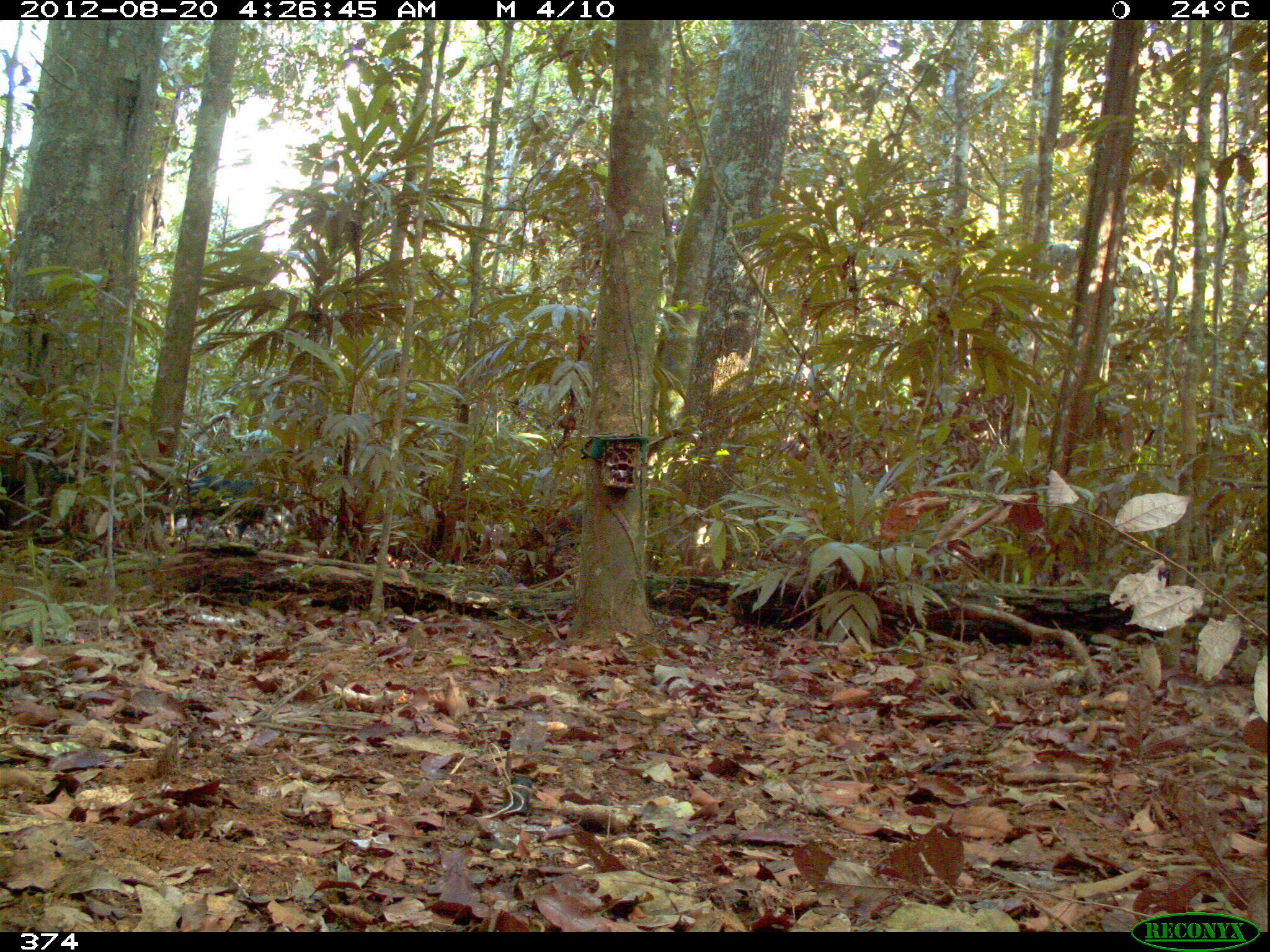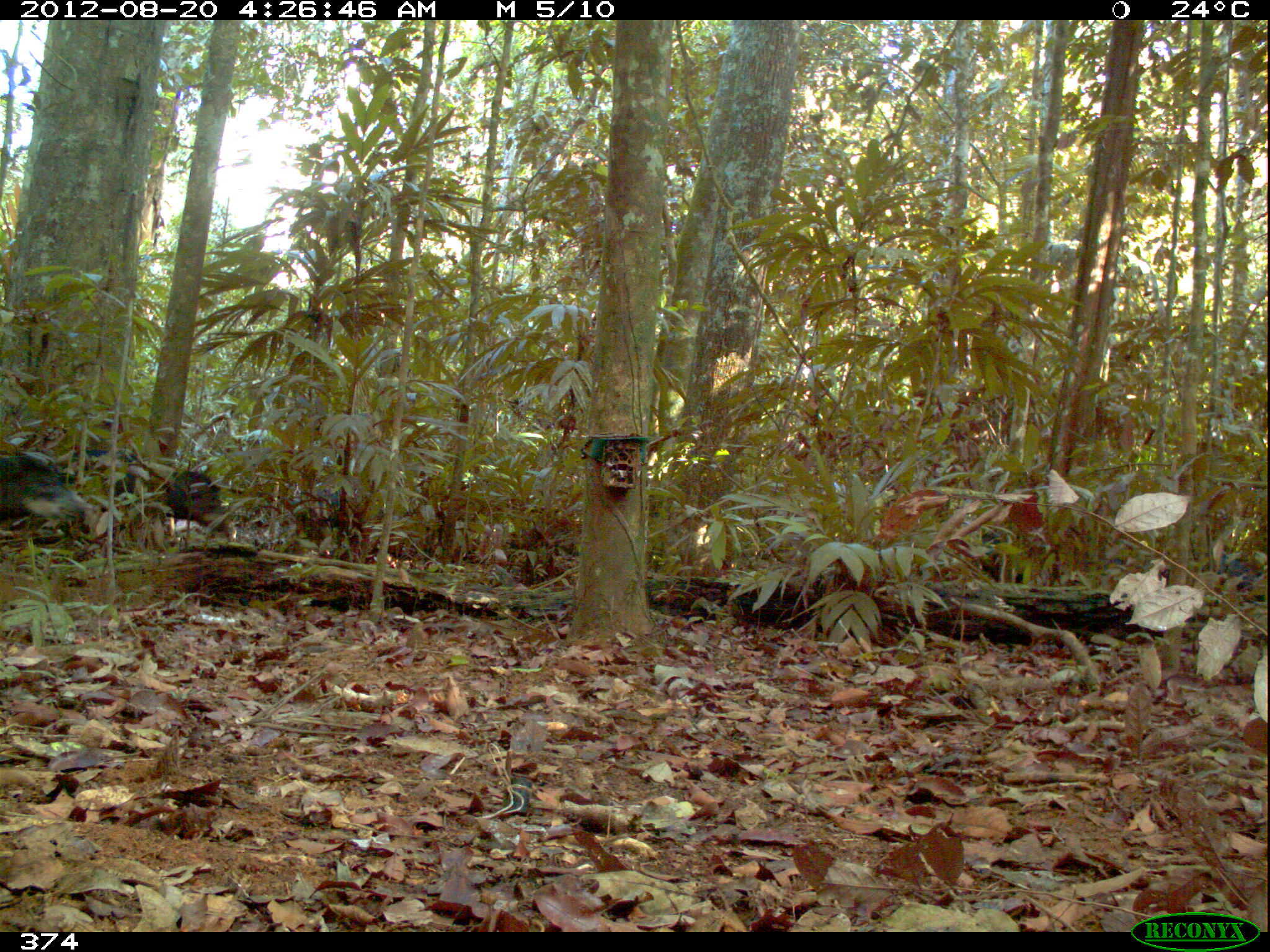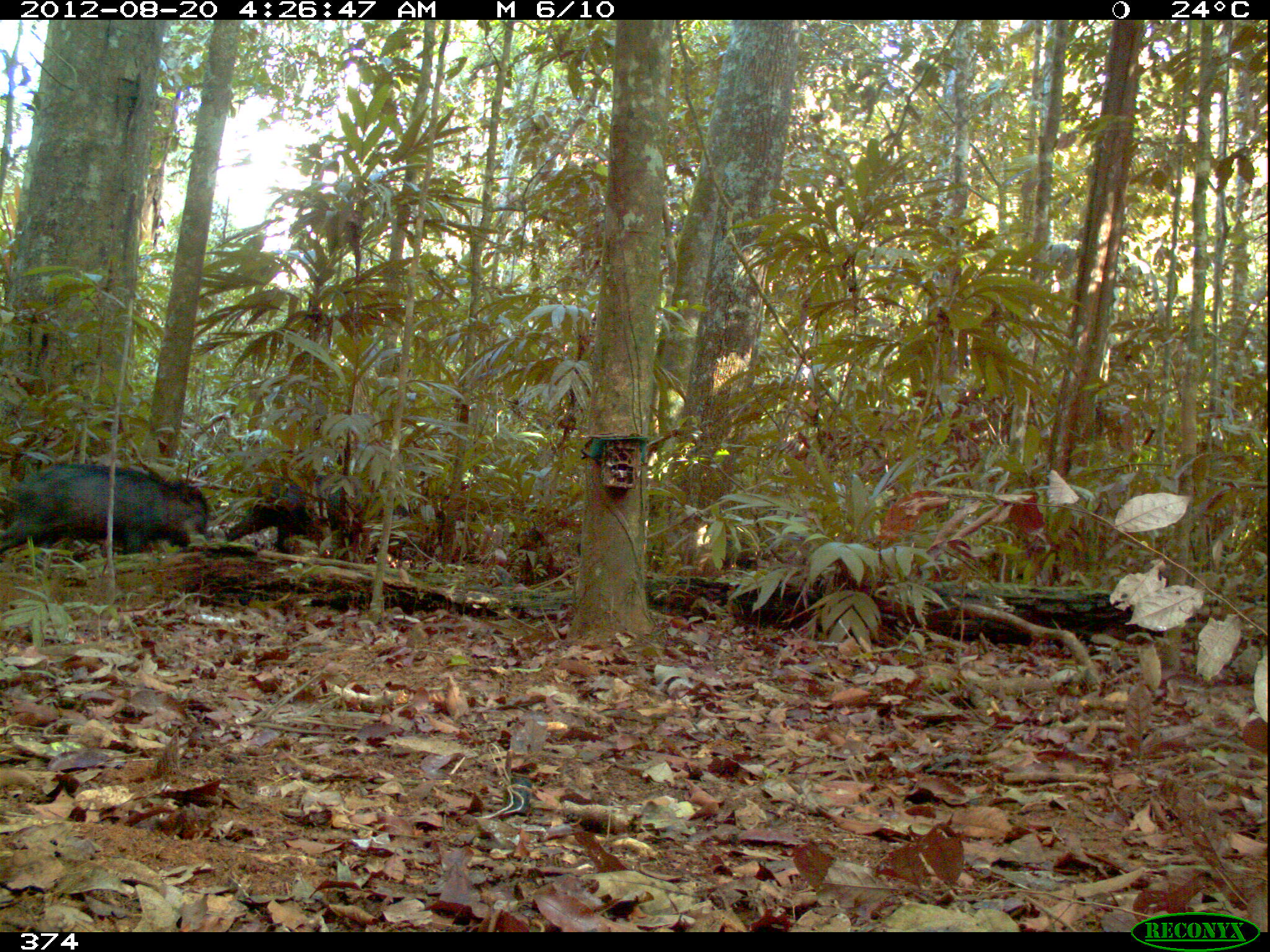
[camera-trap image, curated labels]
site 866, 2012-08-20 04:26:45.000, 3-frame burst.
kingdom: Animalia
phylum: Chordata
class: Mammalia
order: Artiodactyla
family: Tayassuidae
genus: Tayassu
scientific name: Tayassu pecari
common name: white-lipped peccary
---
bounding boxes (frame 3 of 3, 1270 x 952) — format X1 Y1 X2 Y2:
tayassu pecari: 0 462 215 553; 209 468 449 548